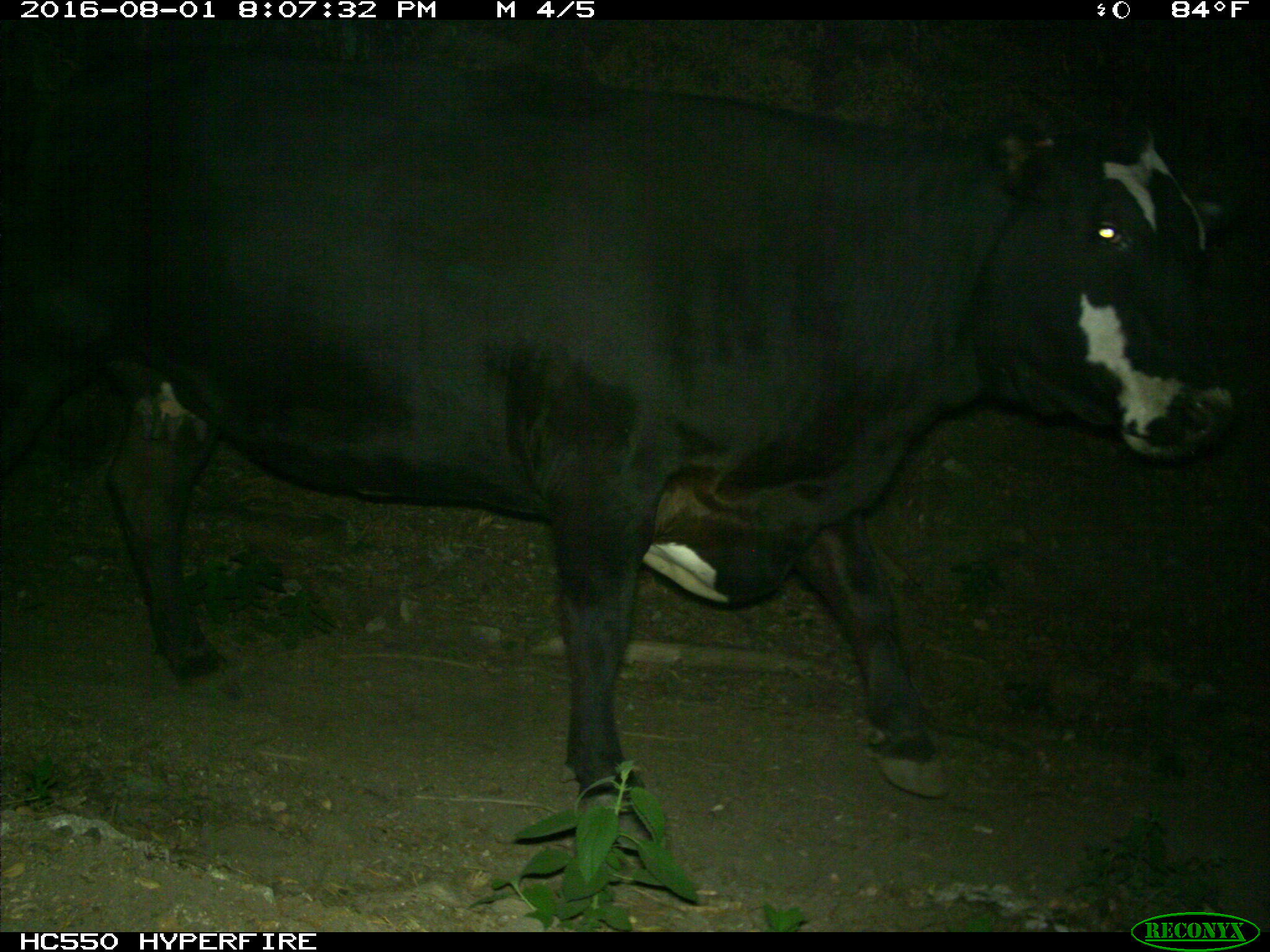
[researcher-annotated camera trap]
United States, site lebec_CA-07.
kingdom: Animalia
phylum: Chordata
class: Mammalia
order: Artiodactyla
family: Bovidae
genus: Bos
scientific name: Bos taurus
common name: domestic cow